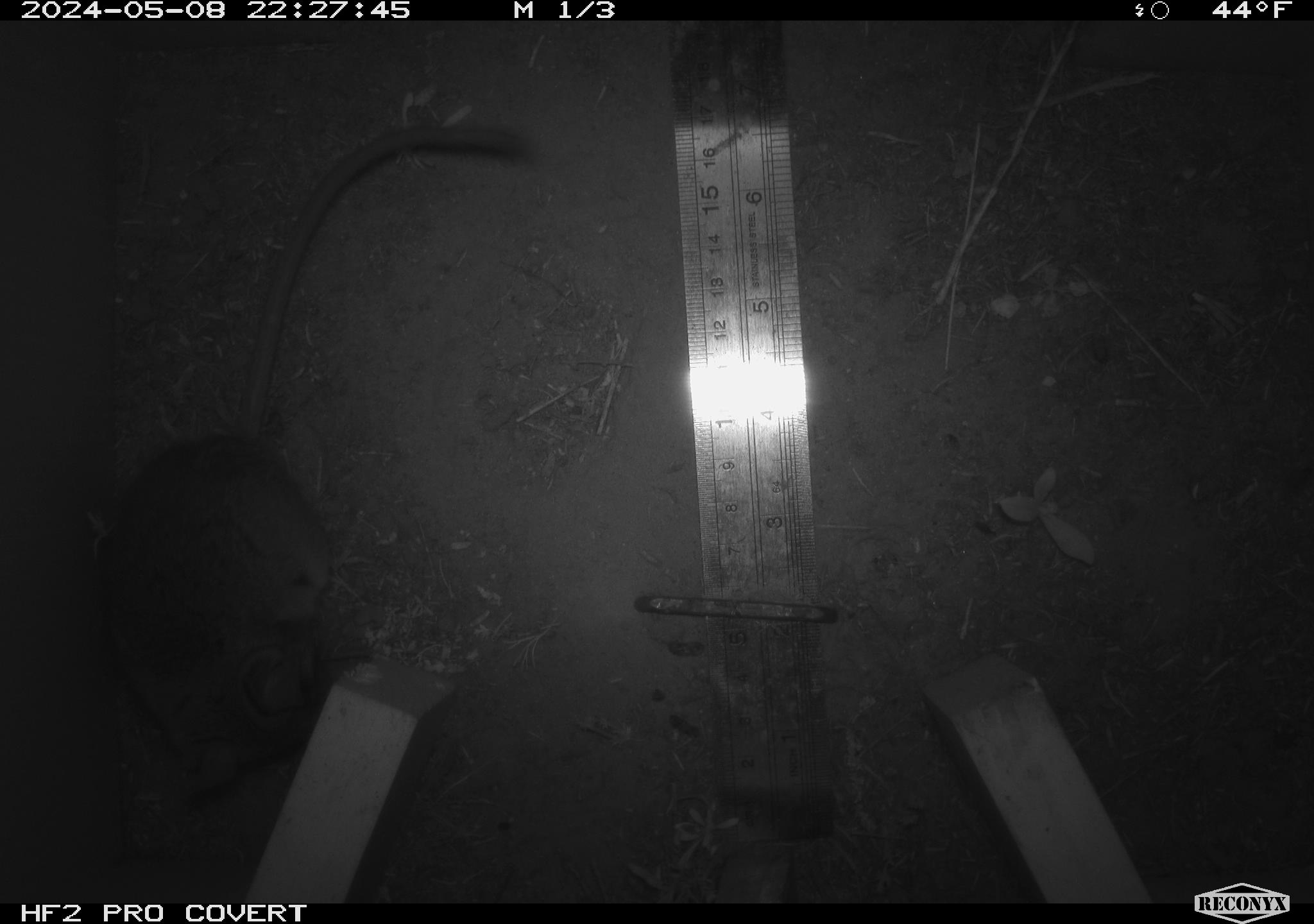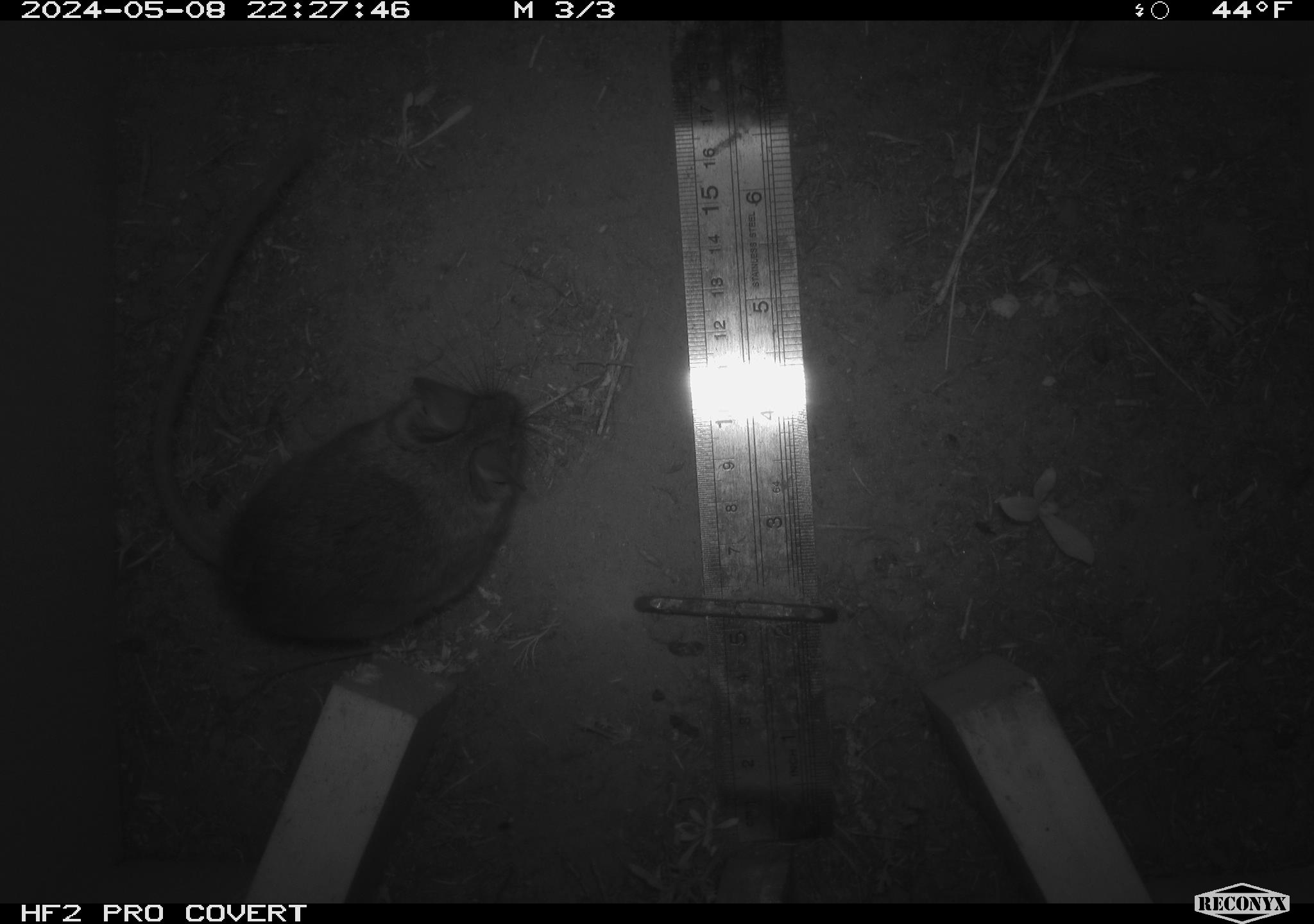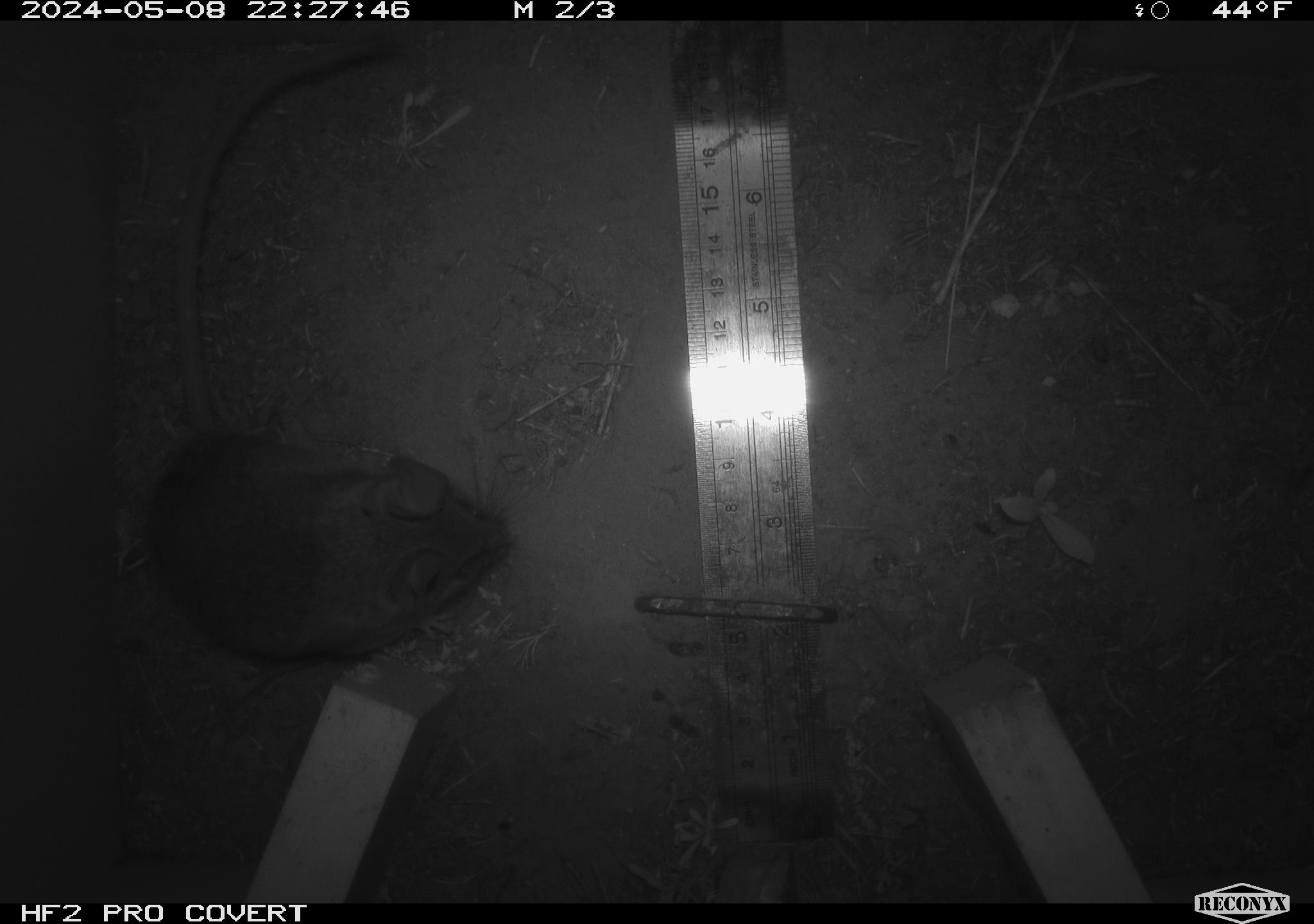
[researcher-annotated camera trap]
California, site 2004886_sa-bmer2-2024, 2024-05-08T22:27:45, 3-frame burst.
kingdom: Animalia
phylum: Chordata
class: Mammalia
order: Rodentia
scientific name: Rodentia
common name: mouse species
Mouse species (Rodentia).